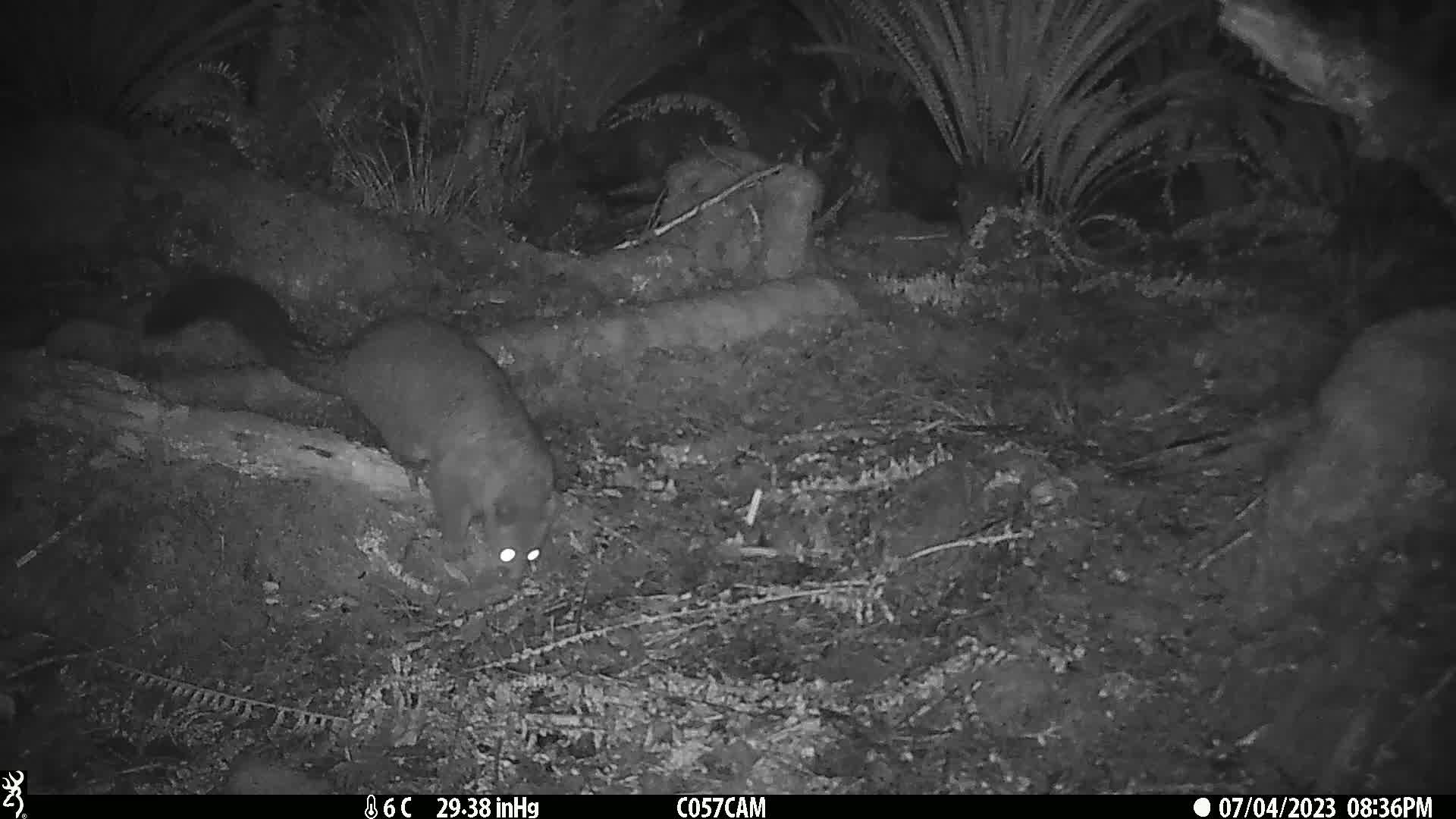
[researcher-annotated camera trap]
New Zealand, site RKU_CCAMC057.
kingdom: Animalia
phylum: Chordata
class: Mammalia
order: Diprotodontia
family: Phalangeridae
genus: Trichosurus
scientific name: Trichosurus vulpecula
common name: common brushtail possum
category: possum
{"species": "possum (common brushtail possum) (Trichosurus vulpecula)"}